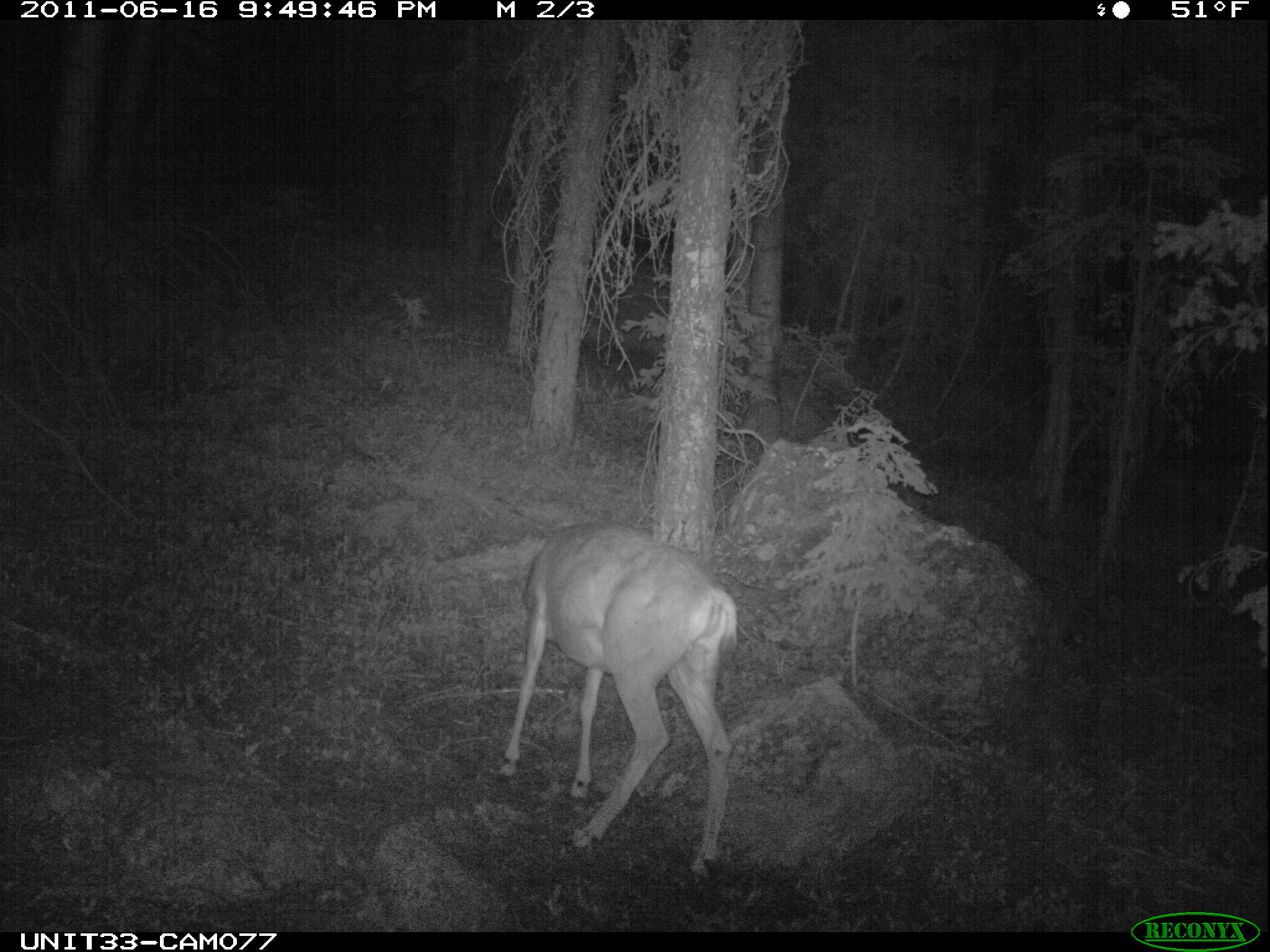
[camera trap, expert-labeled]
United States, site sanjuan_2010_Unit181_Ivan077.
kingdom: Animalia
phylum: Chordata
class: Mammalia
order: Artiodactyla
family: Cervidae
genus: Odocoileus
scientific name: Odocoileus hemionus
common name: mule deer